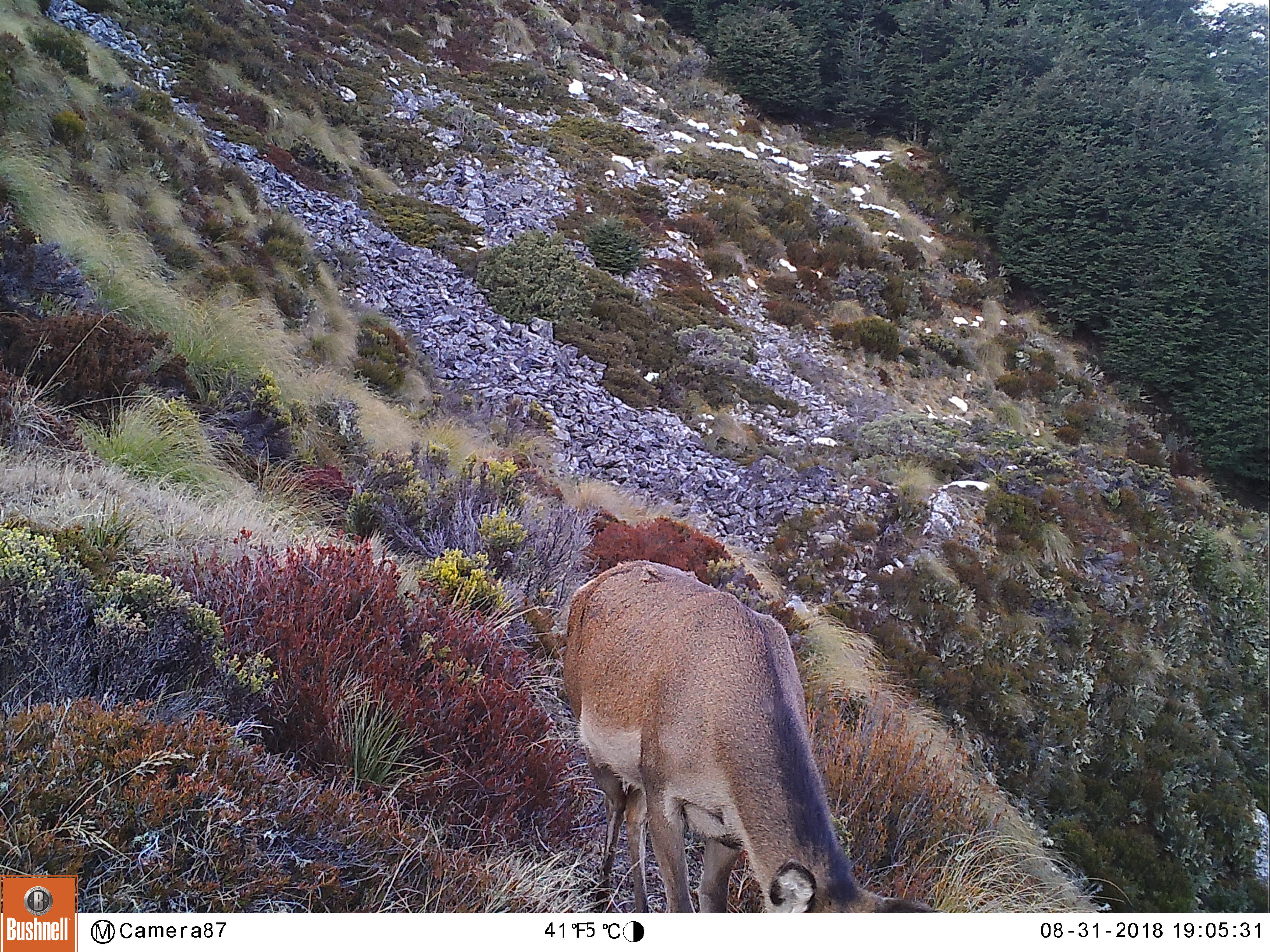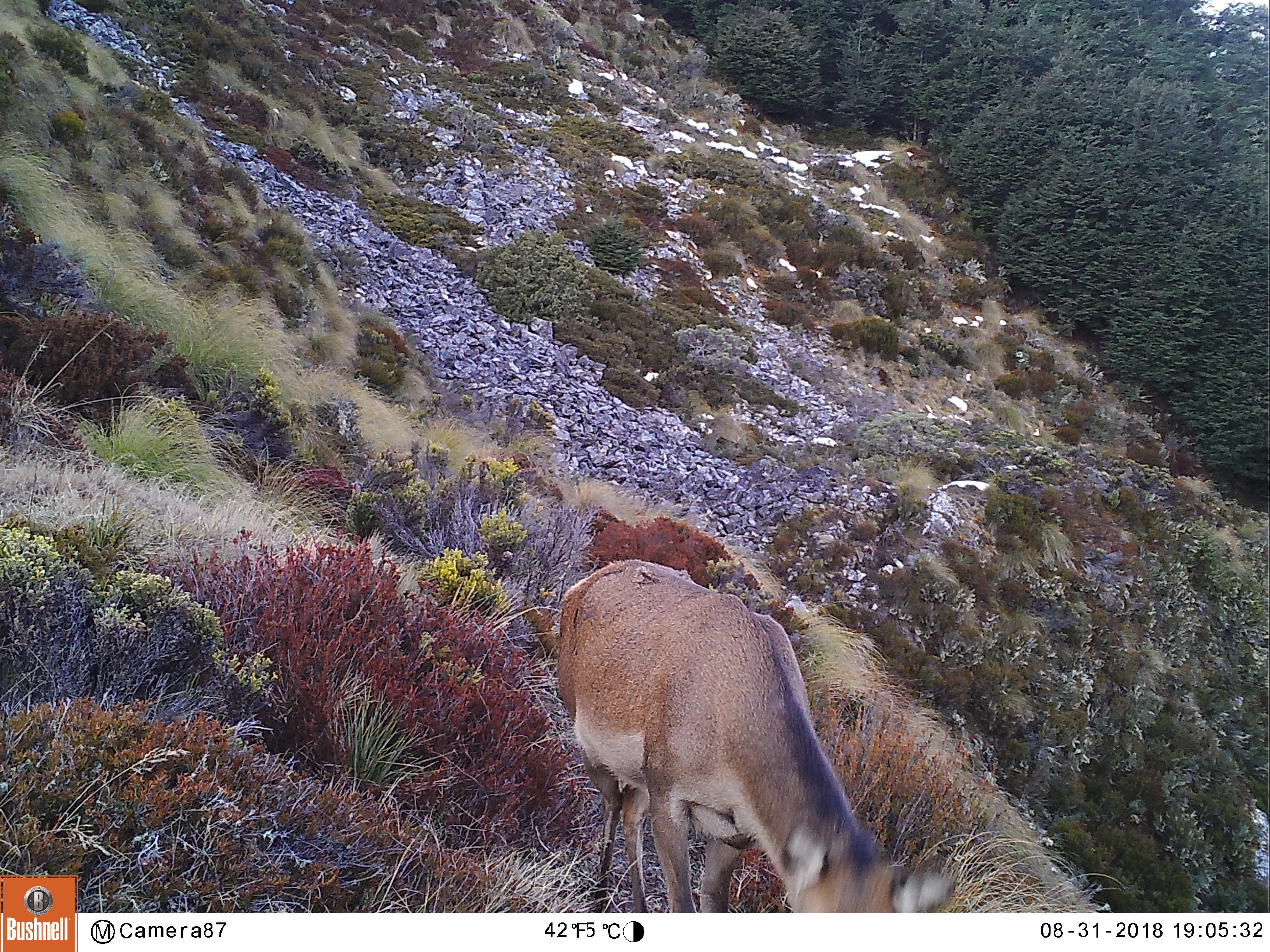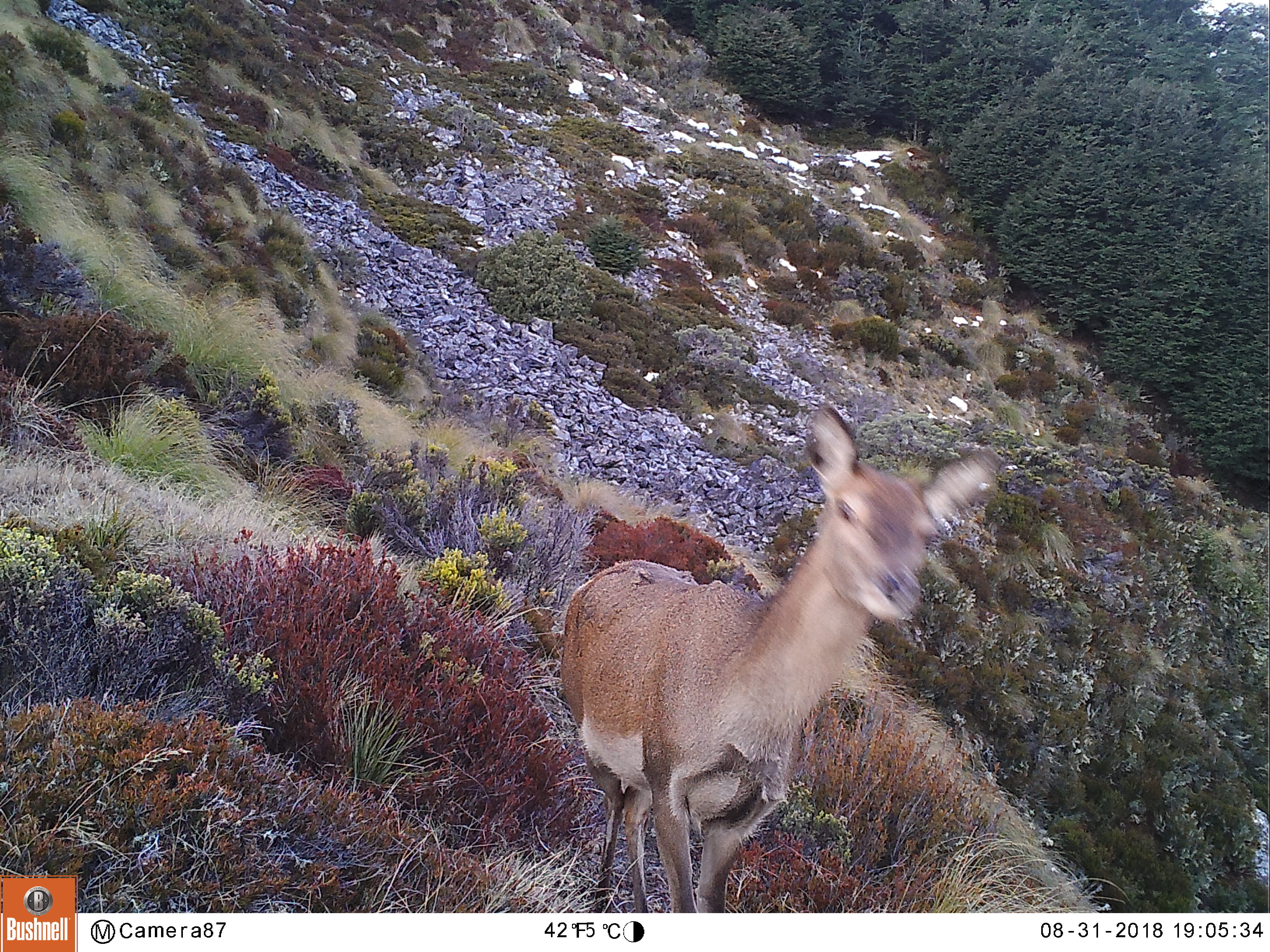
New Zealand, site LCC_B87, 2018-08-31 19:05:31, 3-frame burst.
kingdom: Animalia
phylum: Chordata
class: Mammalia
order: Artiodactyla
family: Cervidae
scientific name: Cervidae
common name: deer